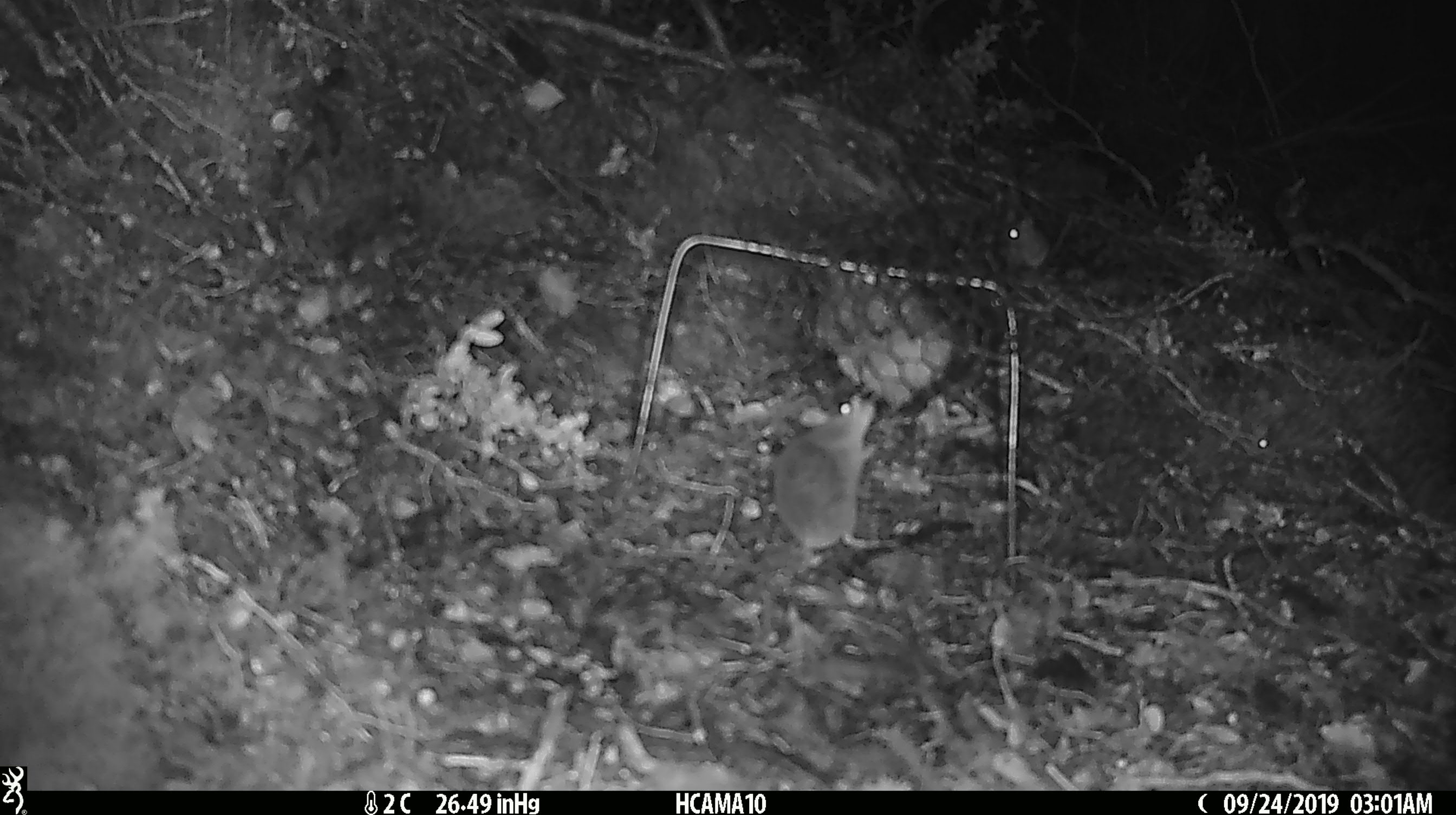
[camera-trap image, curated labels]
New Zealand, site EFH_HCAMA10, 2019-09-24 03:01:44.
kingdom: Animalia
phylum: Chordata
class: Mammalia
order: Rodentia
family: Muridae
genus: Mus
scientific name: Mus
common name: mouse